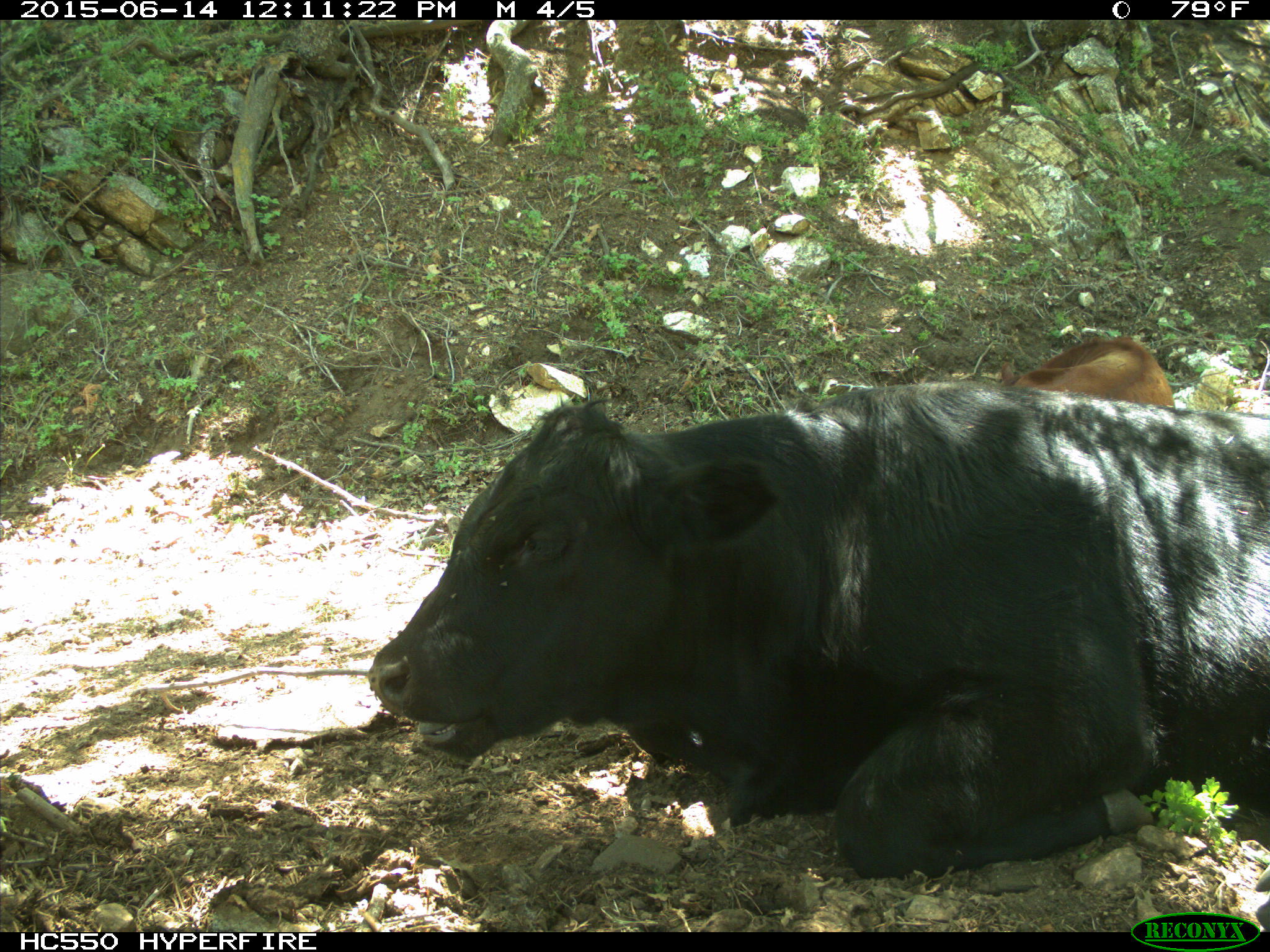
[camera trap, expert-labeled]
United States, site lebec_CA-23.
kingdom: Animalia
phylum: Chordata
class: Mammalia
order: Artiodactyla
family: Bovidae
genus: Bos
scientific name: Bos taurus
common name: domestic cow